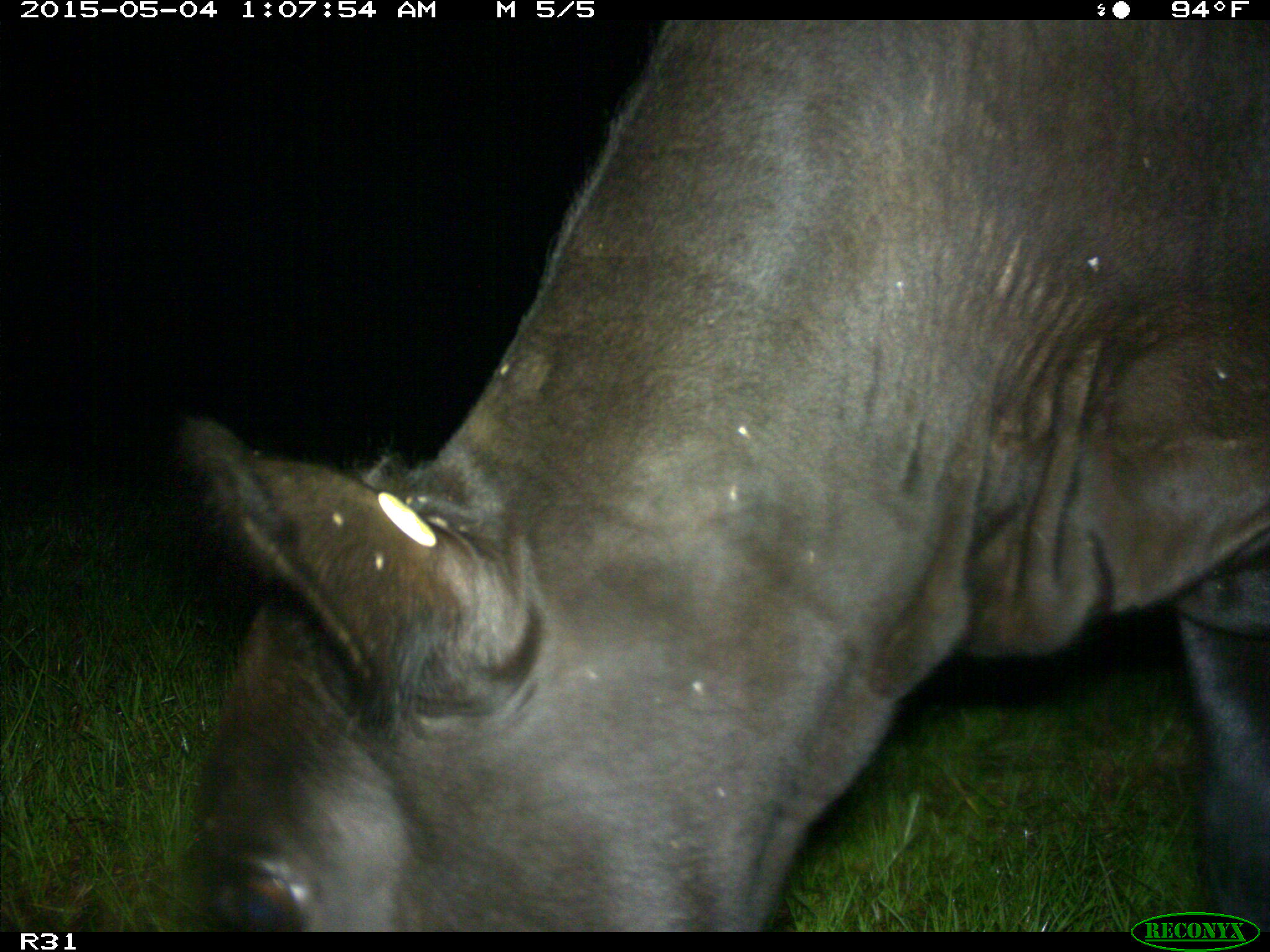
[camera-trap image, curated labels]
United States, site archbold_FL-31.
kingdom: Animalia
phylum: Chordata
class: Mammalia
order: Artiodactyla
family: Bovidae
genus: Bos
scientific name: Bos taurus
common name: domestic cow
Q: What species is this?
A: Bos taurus (domestic cow).